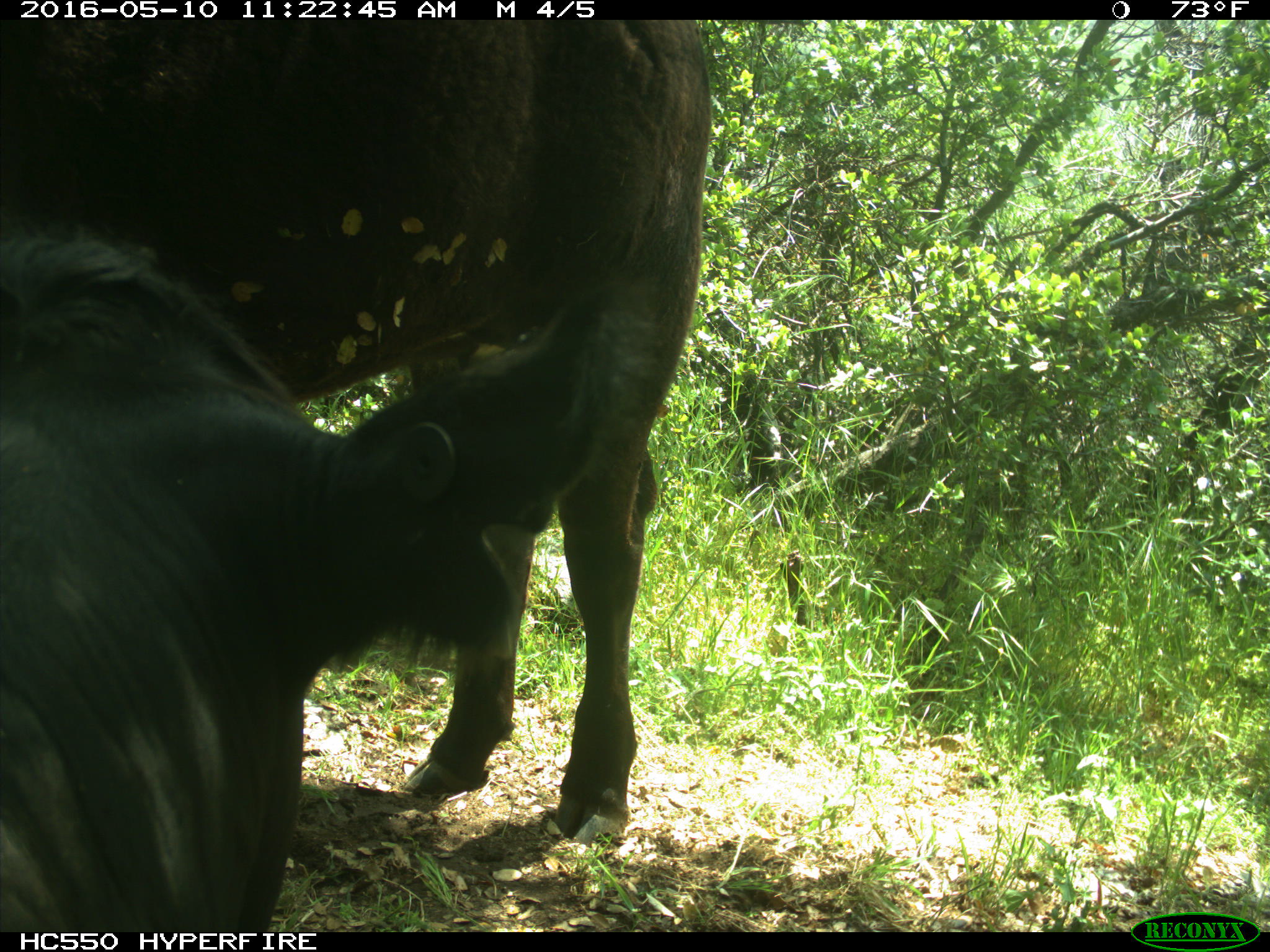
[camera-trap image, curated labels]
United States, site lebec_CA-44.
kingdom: Animalia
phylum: Chordata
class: Mammalia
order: Artiodactyla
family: Bovidae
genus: Bos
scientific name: Bos taurus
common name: domestic cow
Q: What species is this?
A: Bos taurus (domestic cow).